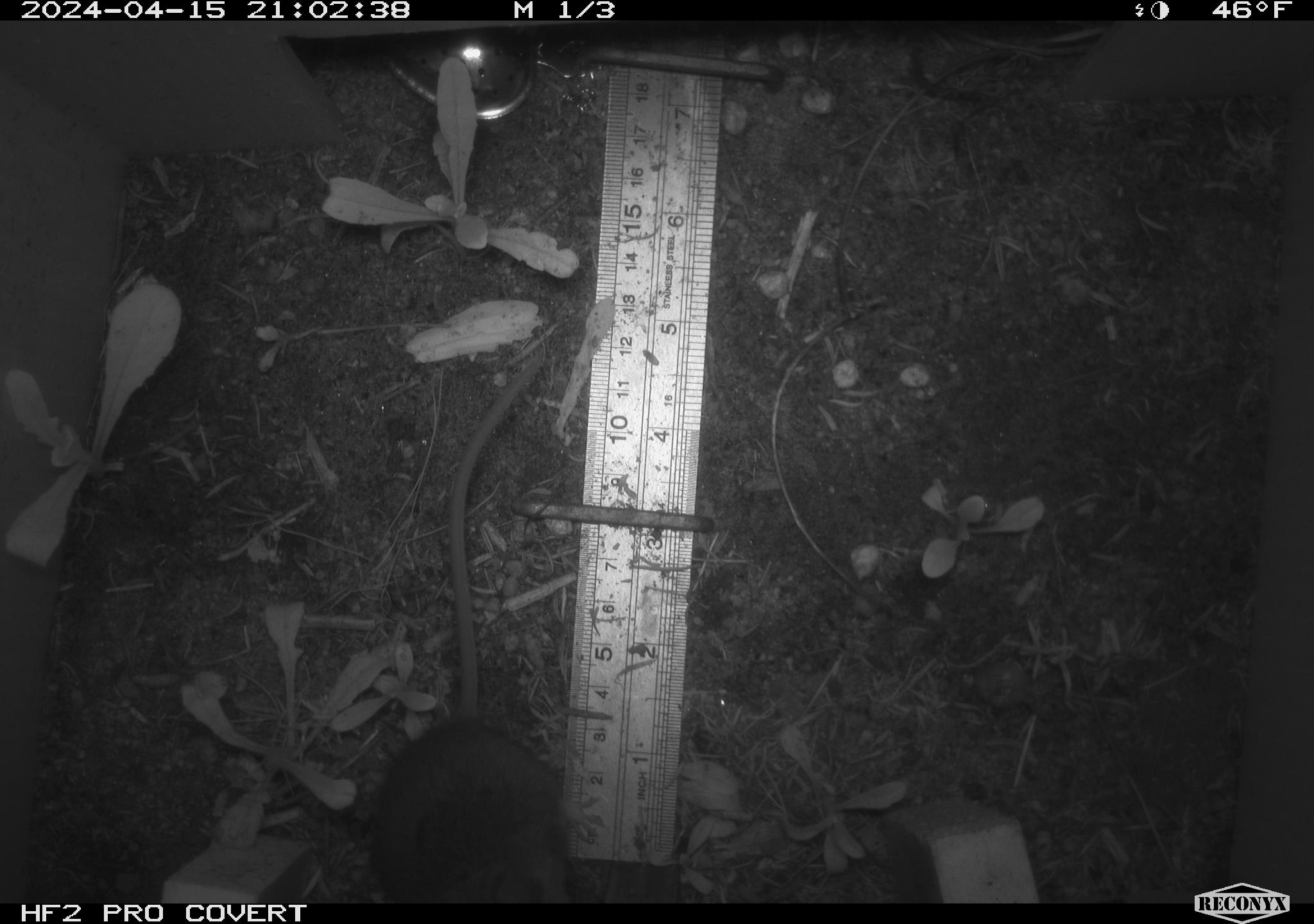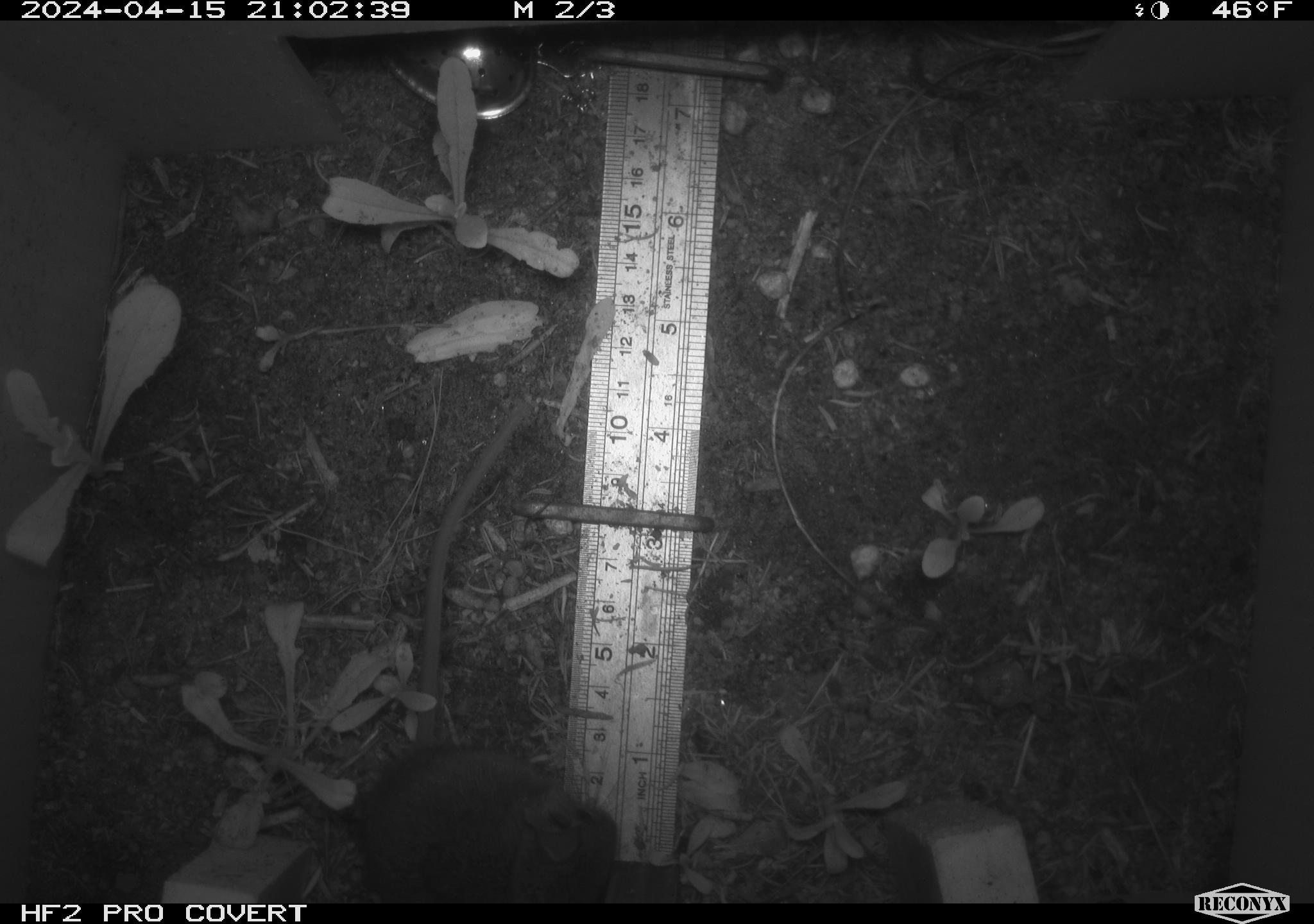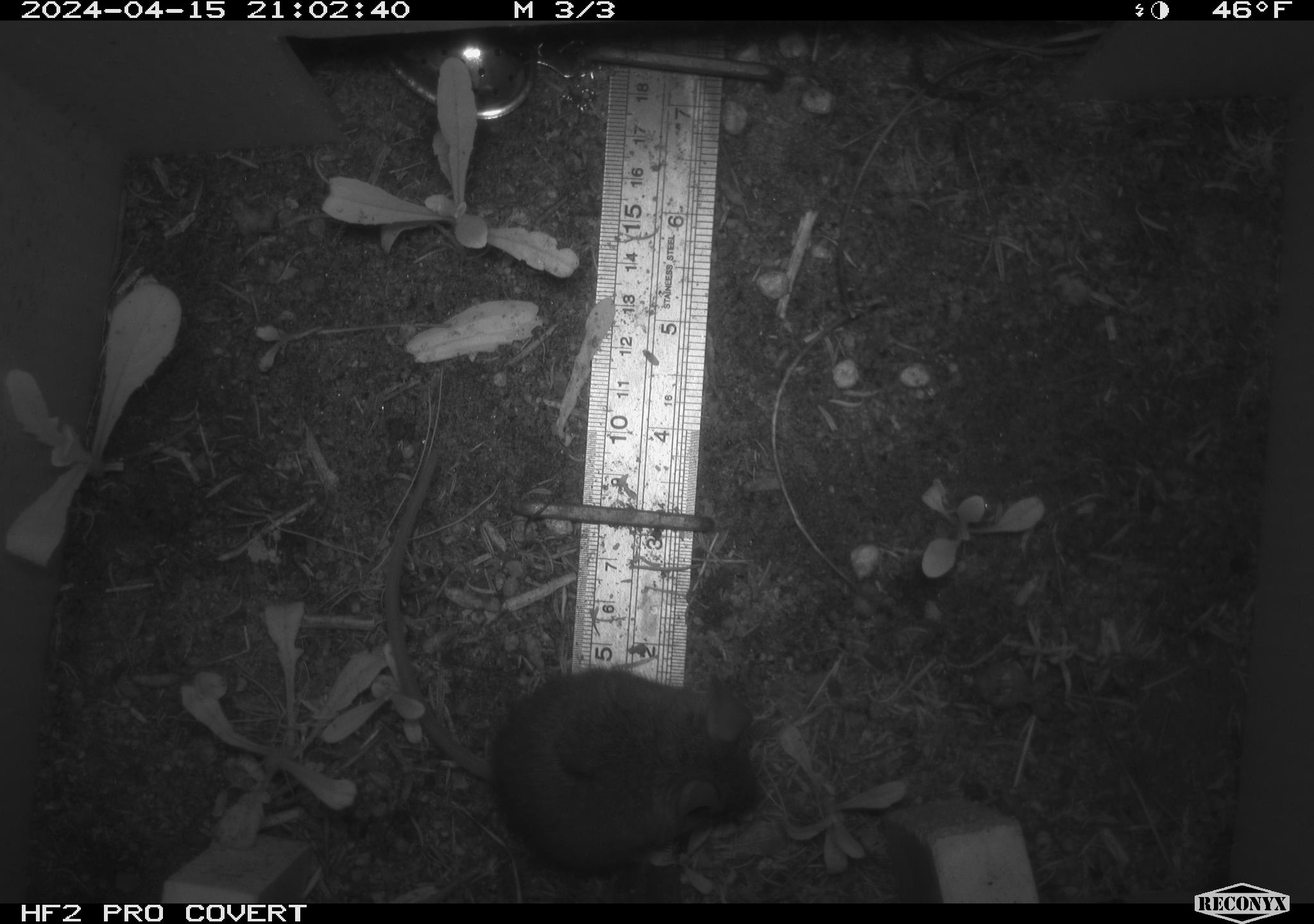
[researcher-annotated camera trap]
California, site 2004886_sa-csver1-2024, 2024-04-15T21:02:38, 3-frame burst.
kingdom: Animalia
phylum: Chordata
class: Mammalia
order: Rodentia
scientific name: Rodentia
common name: rodent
Rodent (Rodentia).